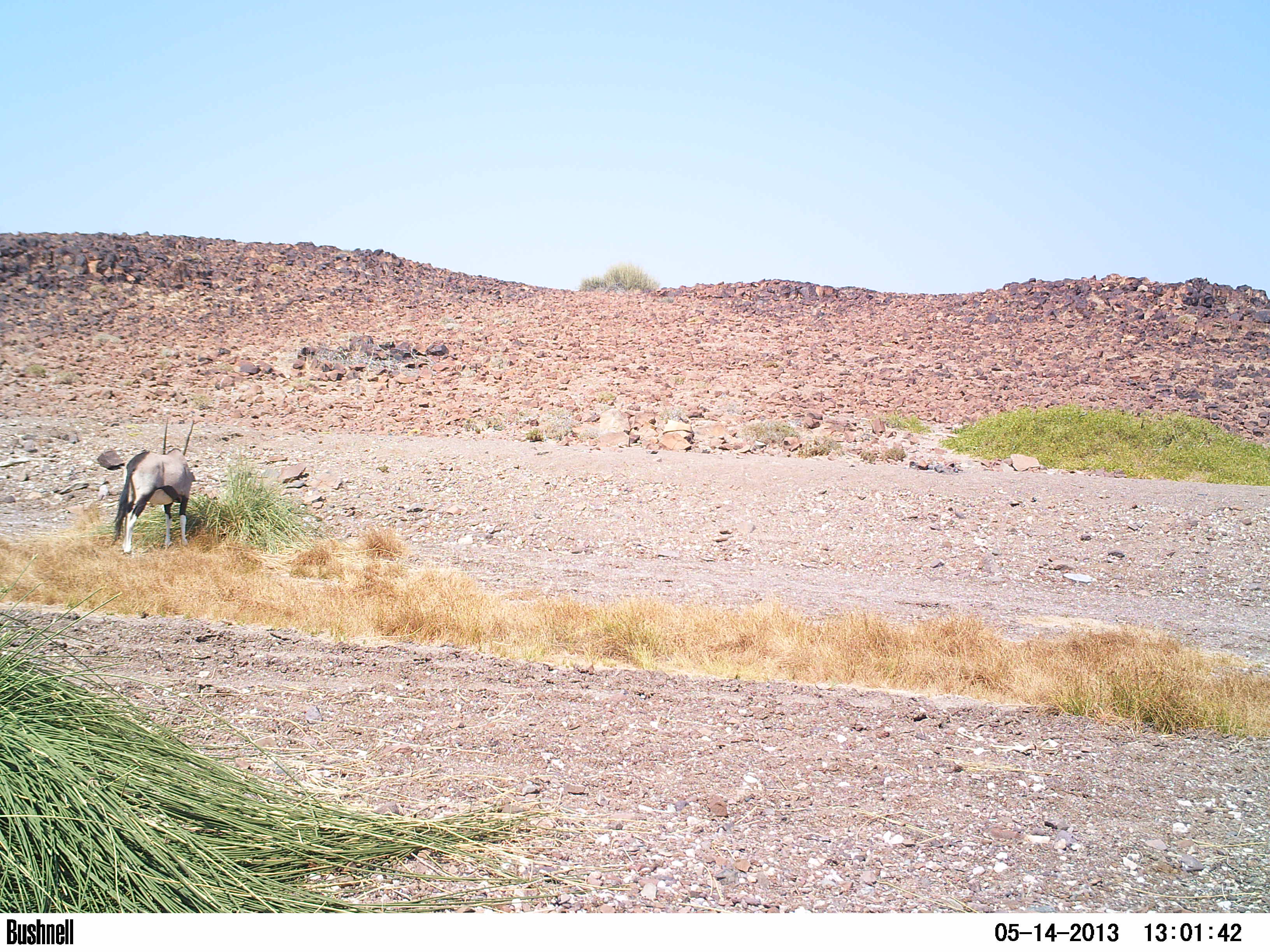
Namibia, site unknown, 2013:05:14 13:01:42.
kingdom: Animalia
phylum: Chordata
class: Mammalia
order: Artiodactyla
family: Bovidae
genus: Oryx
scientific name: Oryx gazella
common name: gemsbok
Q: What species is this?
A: Oryx gazella (gemsbok).